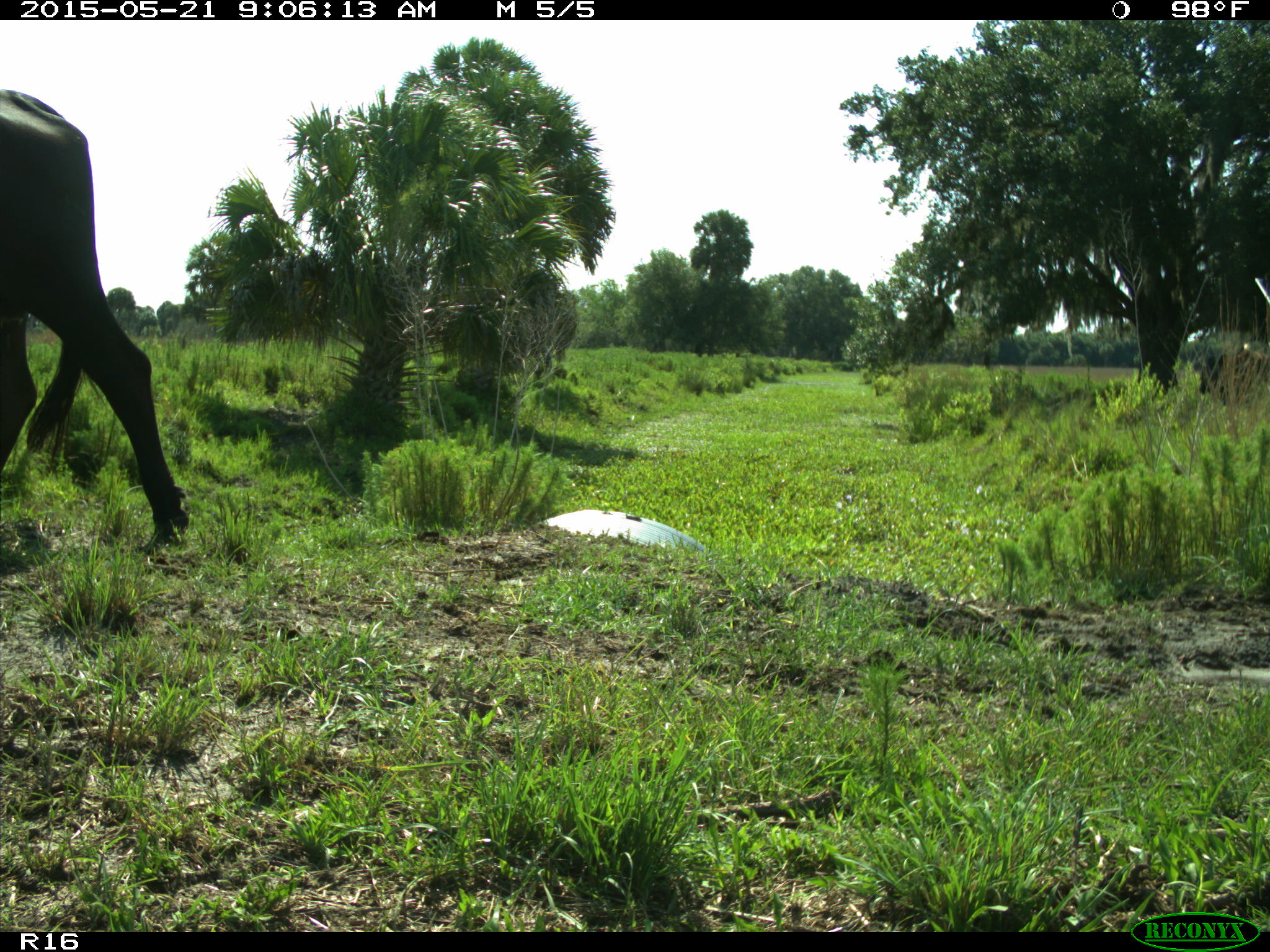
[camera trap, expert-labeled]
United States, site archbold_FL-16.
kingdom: Animalia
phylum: Chordata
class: Mammalia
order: Artiodactyla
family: Bovidae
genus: Bos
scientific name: Bos taurus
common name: domestic cow